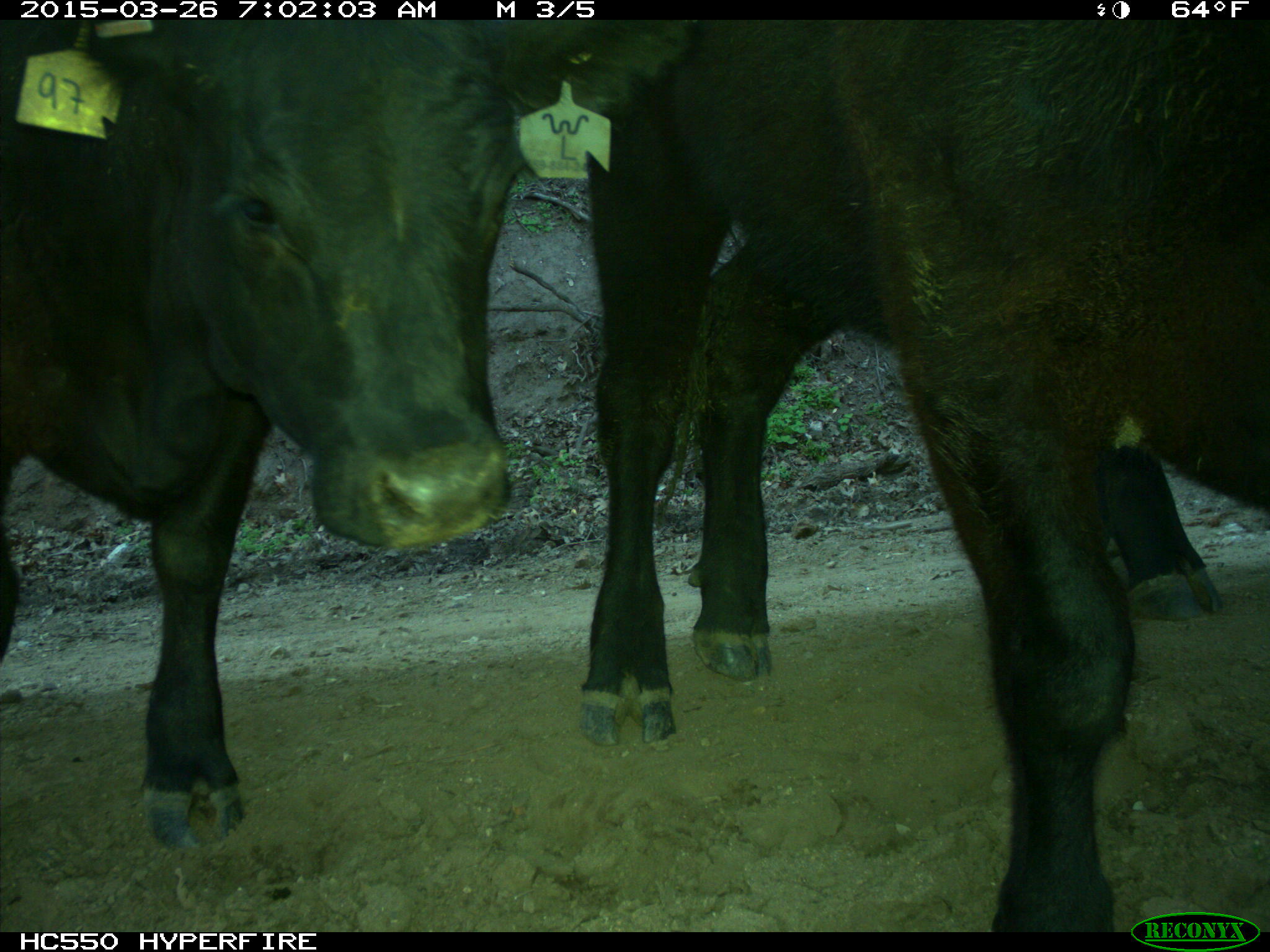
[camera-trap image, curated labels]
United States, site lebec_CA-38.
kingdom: Animalia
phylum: Chordata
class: Mammalia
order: Artiodactyla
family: Bovidae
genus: Bos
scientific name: Bos taurus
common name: domestic cow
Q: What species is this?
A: Bos taurus (domestic cow).